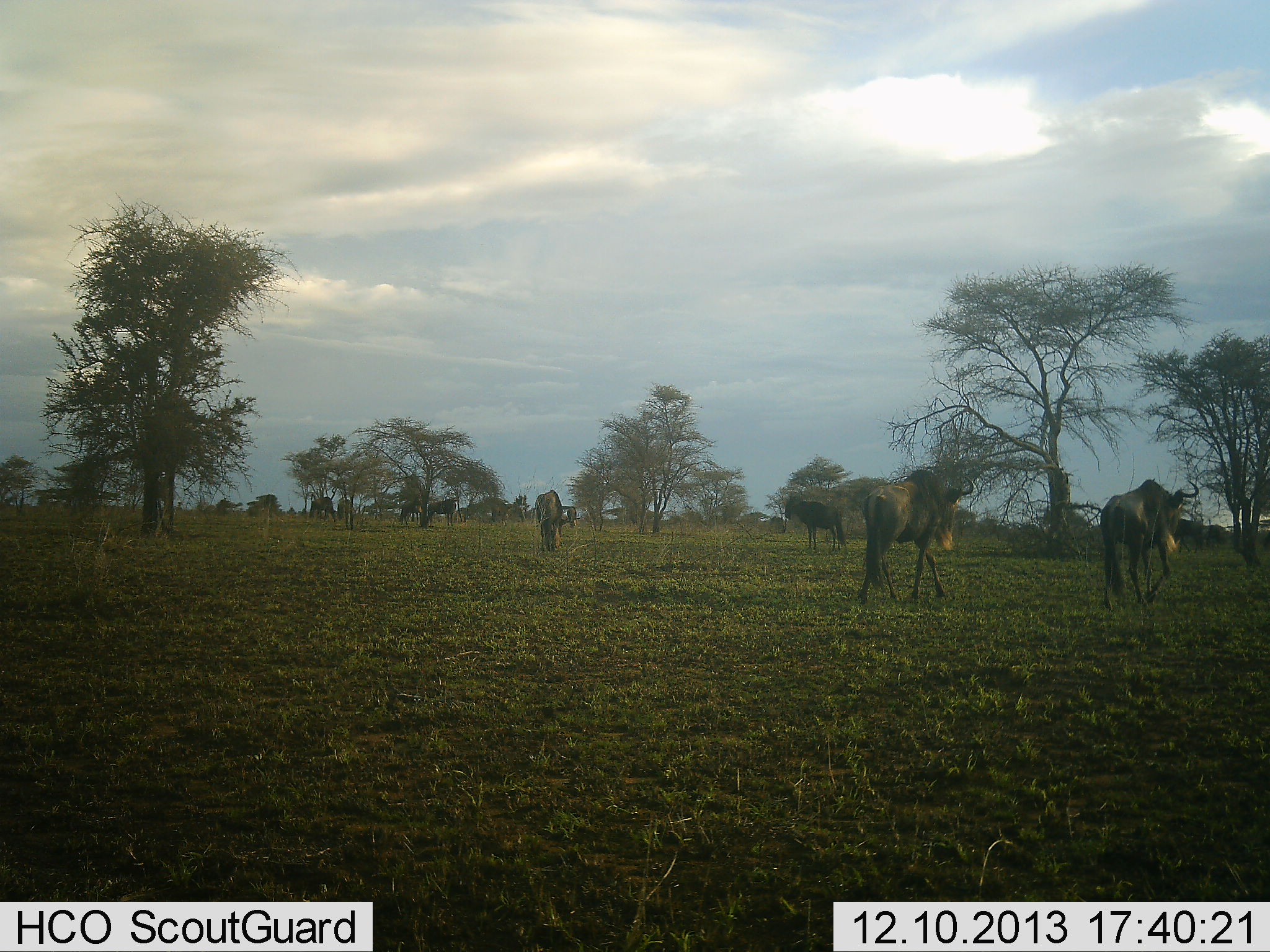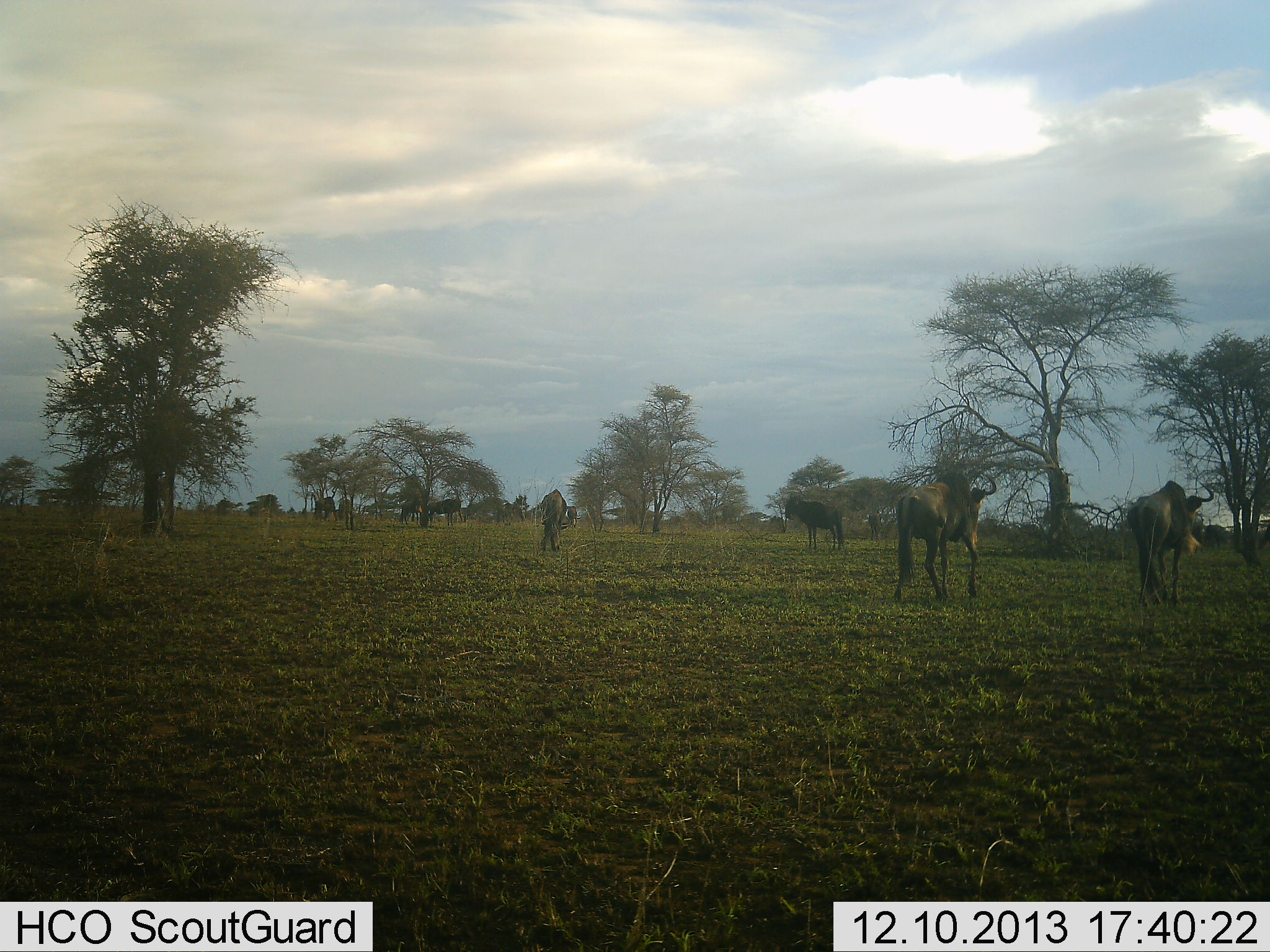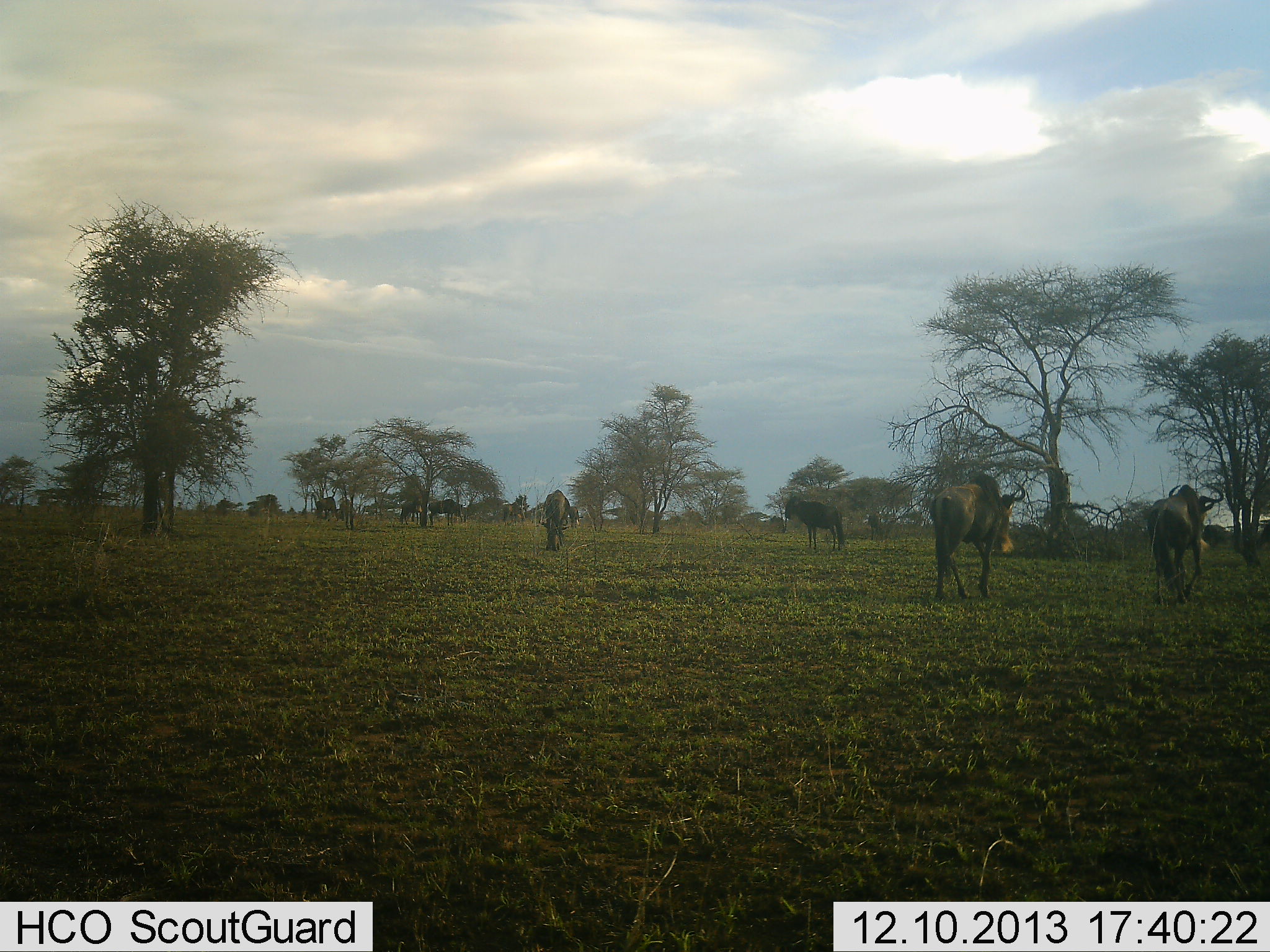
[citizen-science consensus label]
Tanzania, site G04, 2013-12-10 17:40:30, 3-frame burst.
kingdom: Animalia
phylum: Chordata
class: Mammalia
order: Artiodactyla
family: Bovidae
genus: Connochaetes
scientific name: Connochaetes taurinus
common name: blue wildebeest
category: wildebeest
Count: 8.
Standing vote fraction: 60%.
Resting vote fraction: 0%.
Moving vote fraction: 90%.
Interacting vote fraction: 0%.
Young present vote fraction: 0%.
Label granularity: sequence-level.